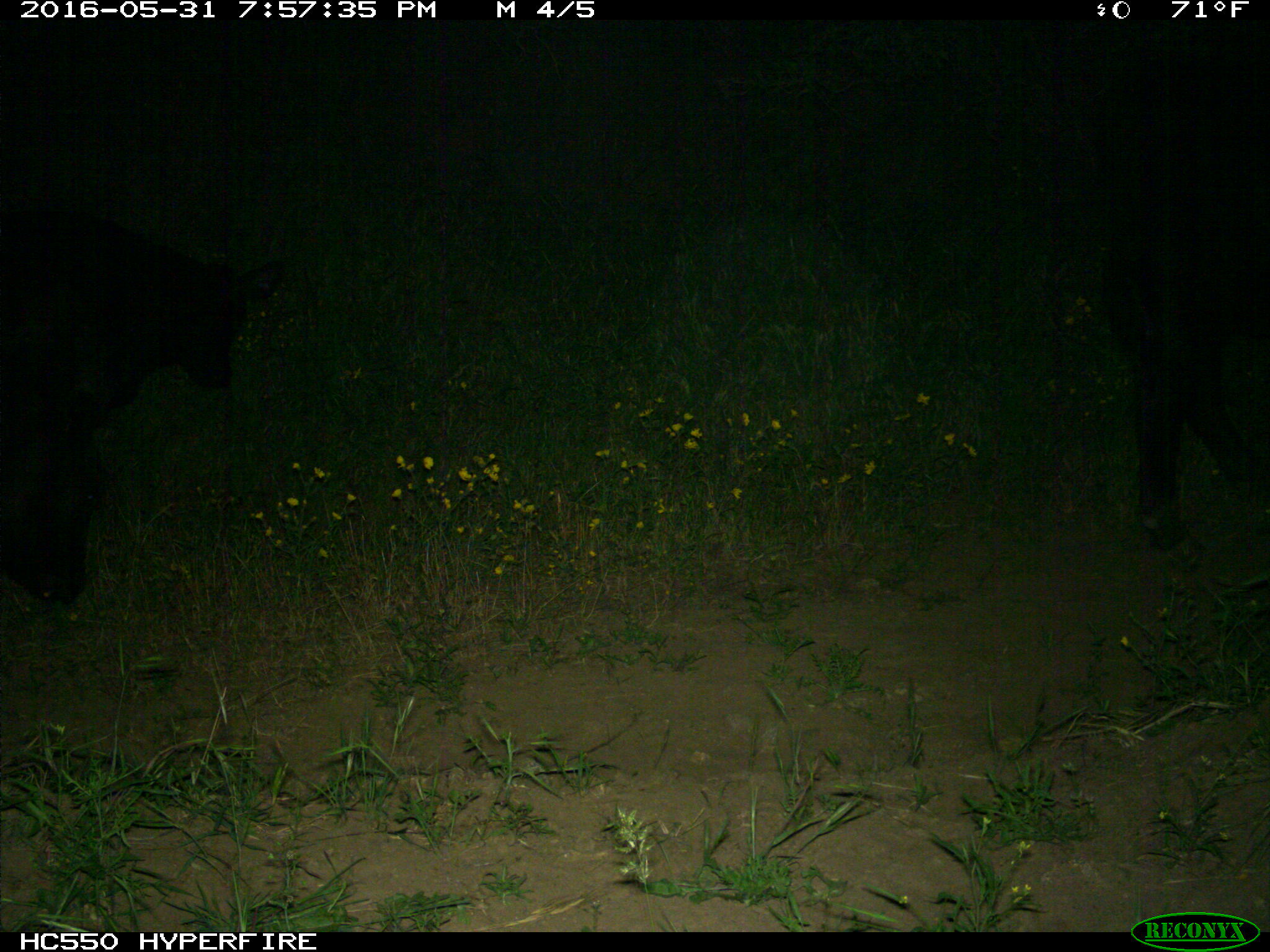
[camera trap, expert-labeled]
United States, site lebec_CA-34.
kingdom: Animalia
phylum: Chordata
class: Mammalia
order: Artiodactyla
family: Bovidae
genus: Bos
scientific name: Bos taurus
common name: domestic cow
Bos taurus (domestic cow).